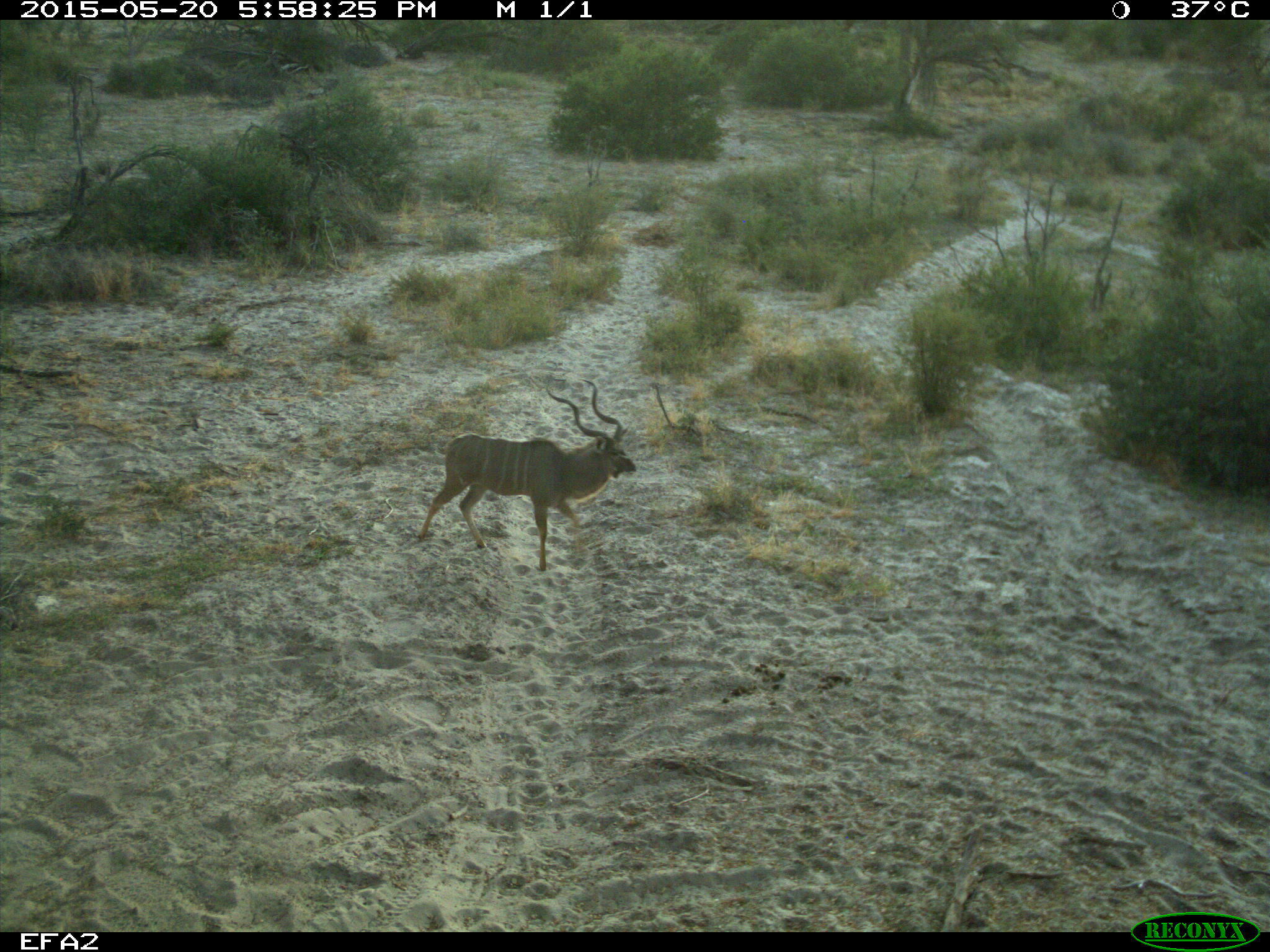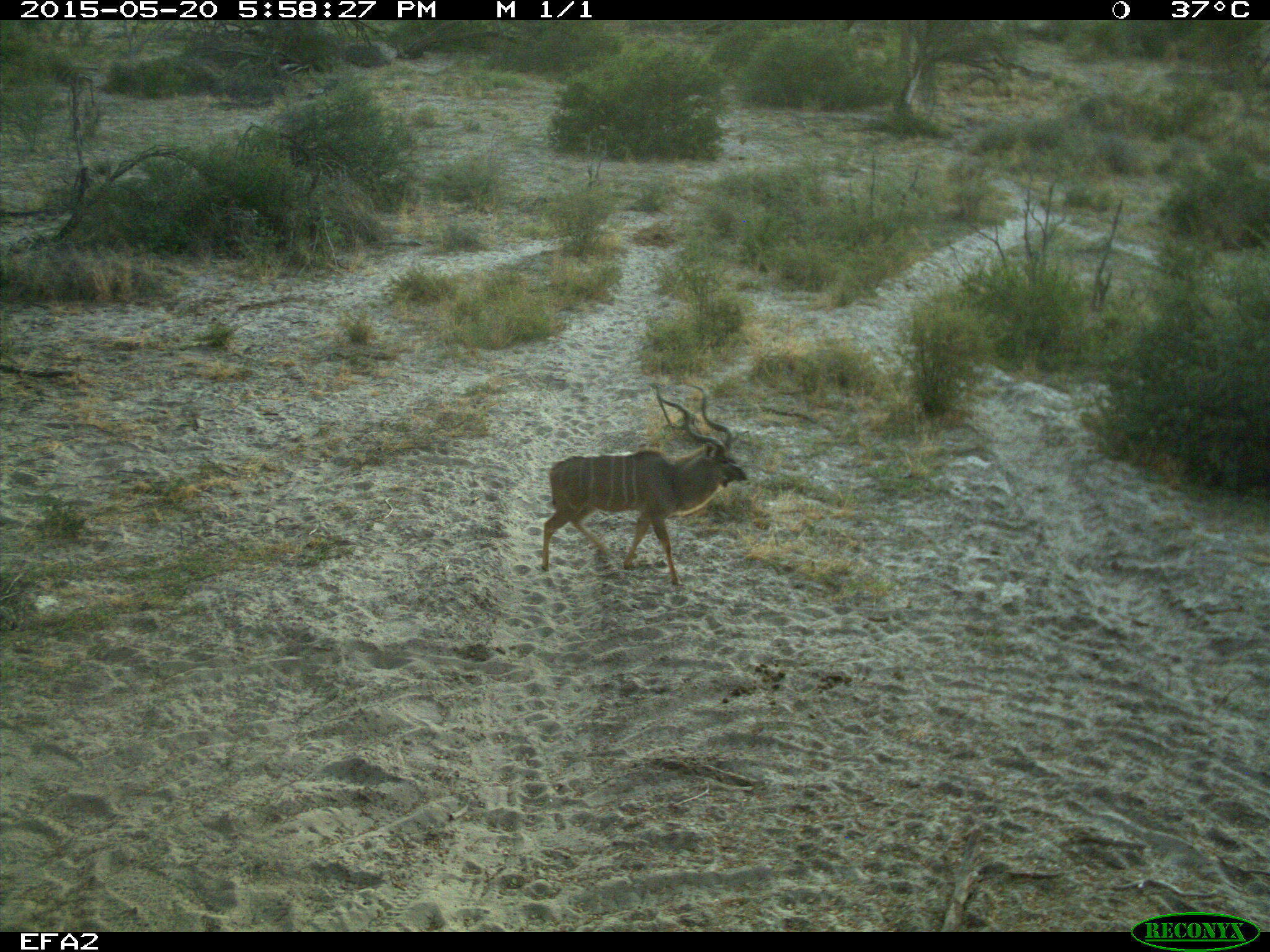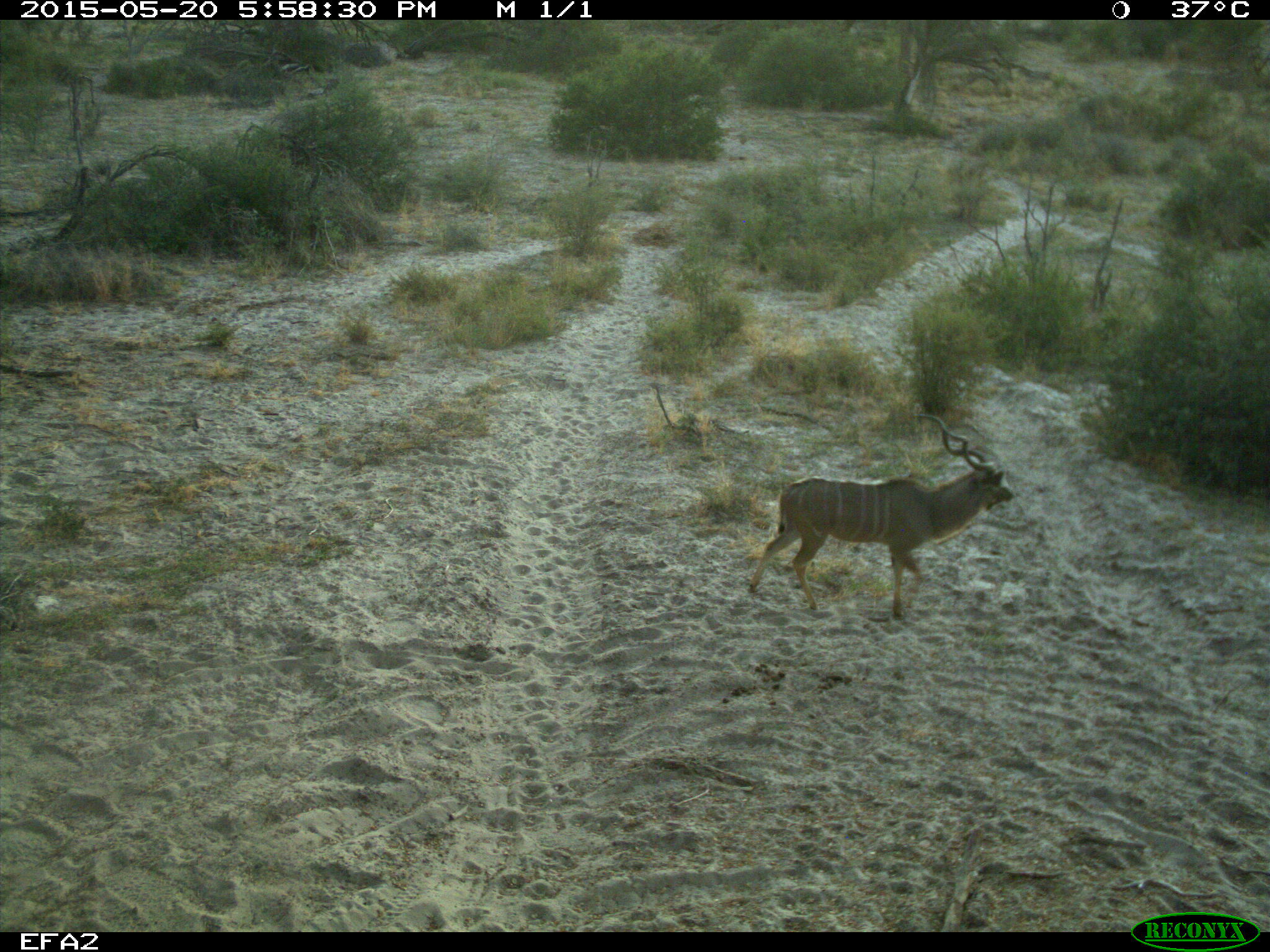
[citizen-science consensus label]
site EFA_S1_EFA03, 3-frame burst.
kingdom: Animalia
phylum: Chordata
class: Mammalia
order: Artiodactyla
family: Bovidae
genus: Tragelaphus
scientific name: Tragelaphus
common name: kudu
Kudu (Tragelaphus), count 1. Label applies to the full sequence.